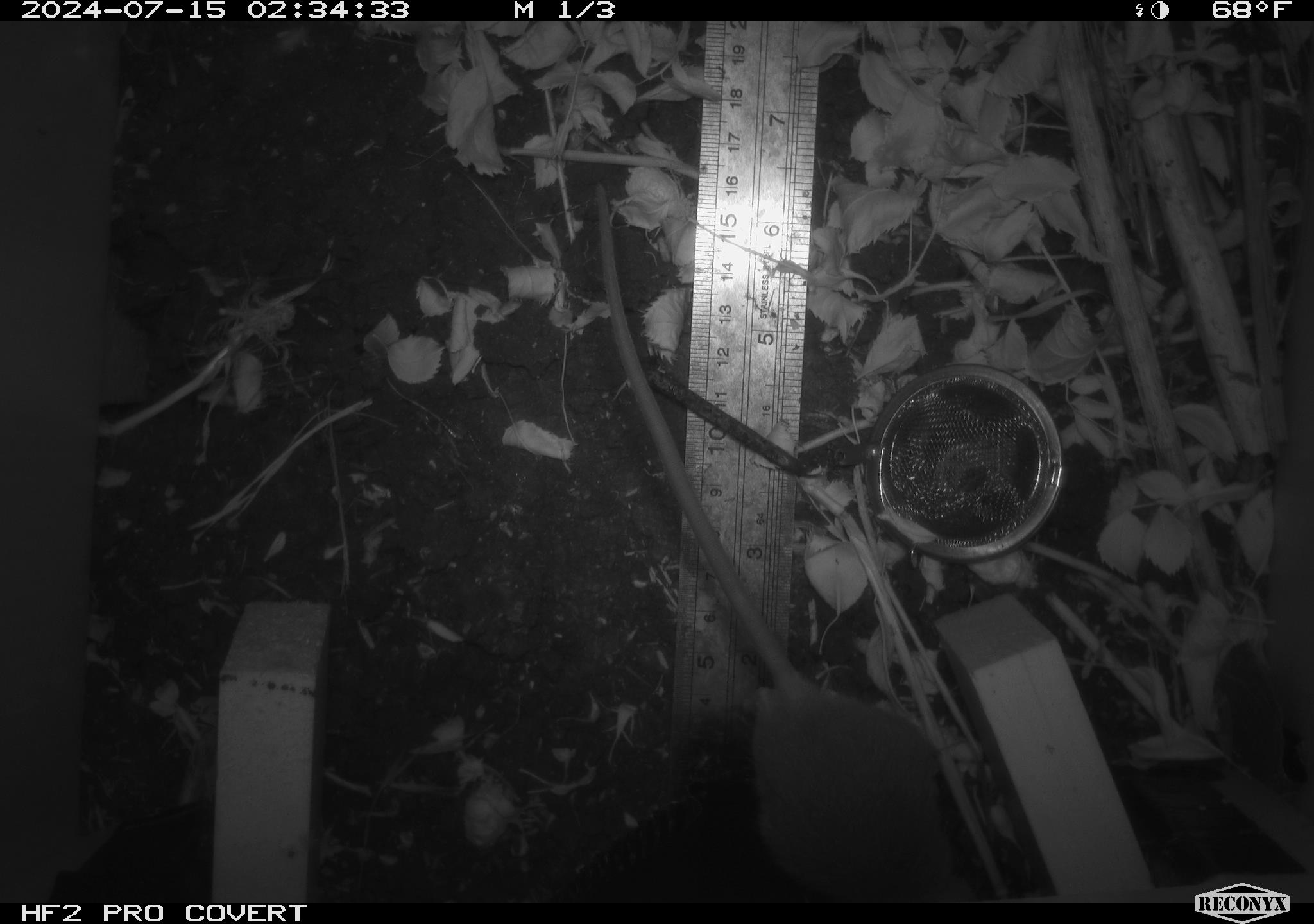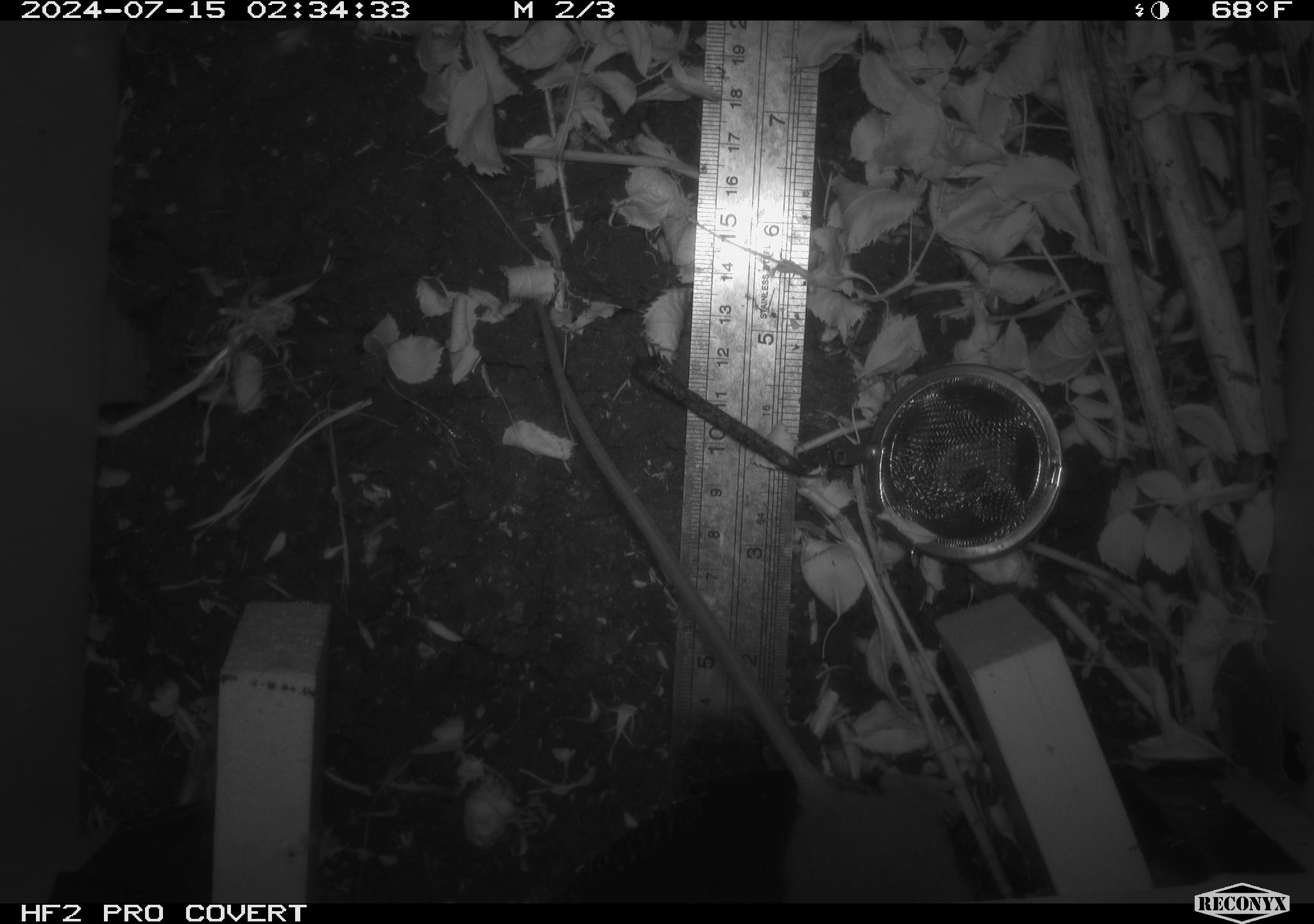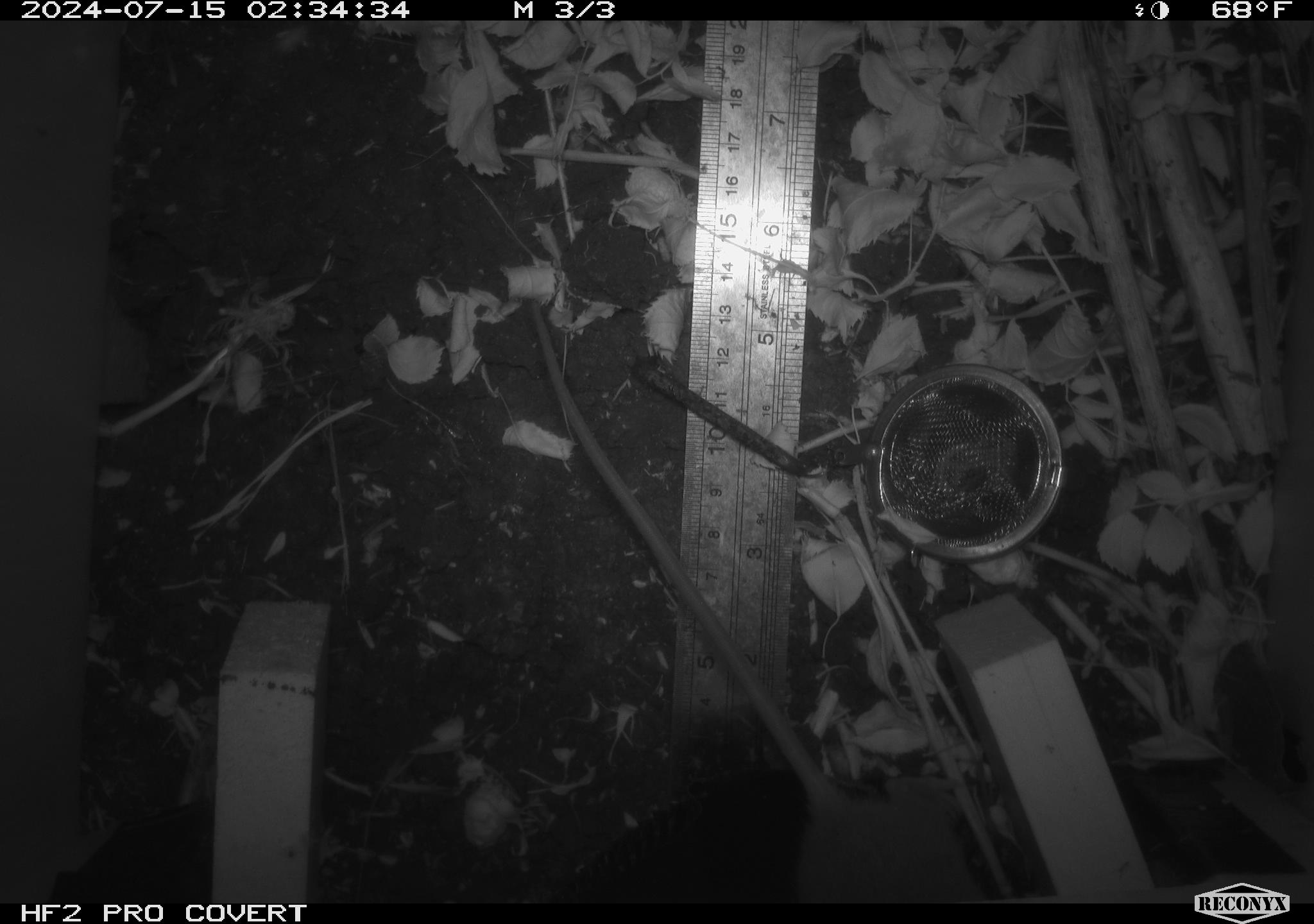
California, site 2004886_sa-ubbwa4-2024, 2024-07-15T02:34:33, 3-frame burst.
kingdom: Animalia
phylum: Chordata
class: Mammalia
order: Rodentia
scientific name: Rodentia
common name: woodrat or rat or mouse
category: woodrat or rat or mouse species